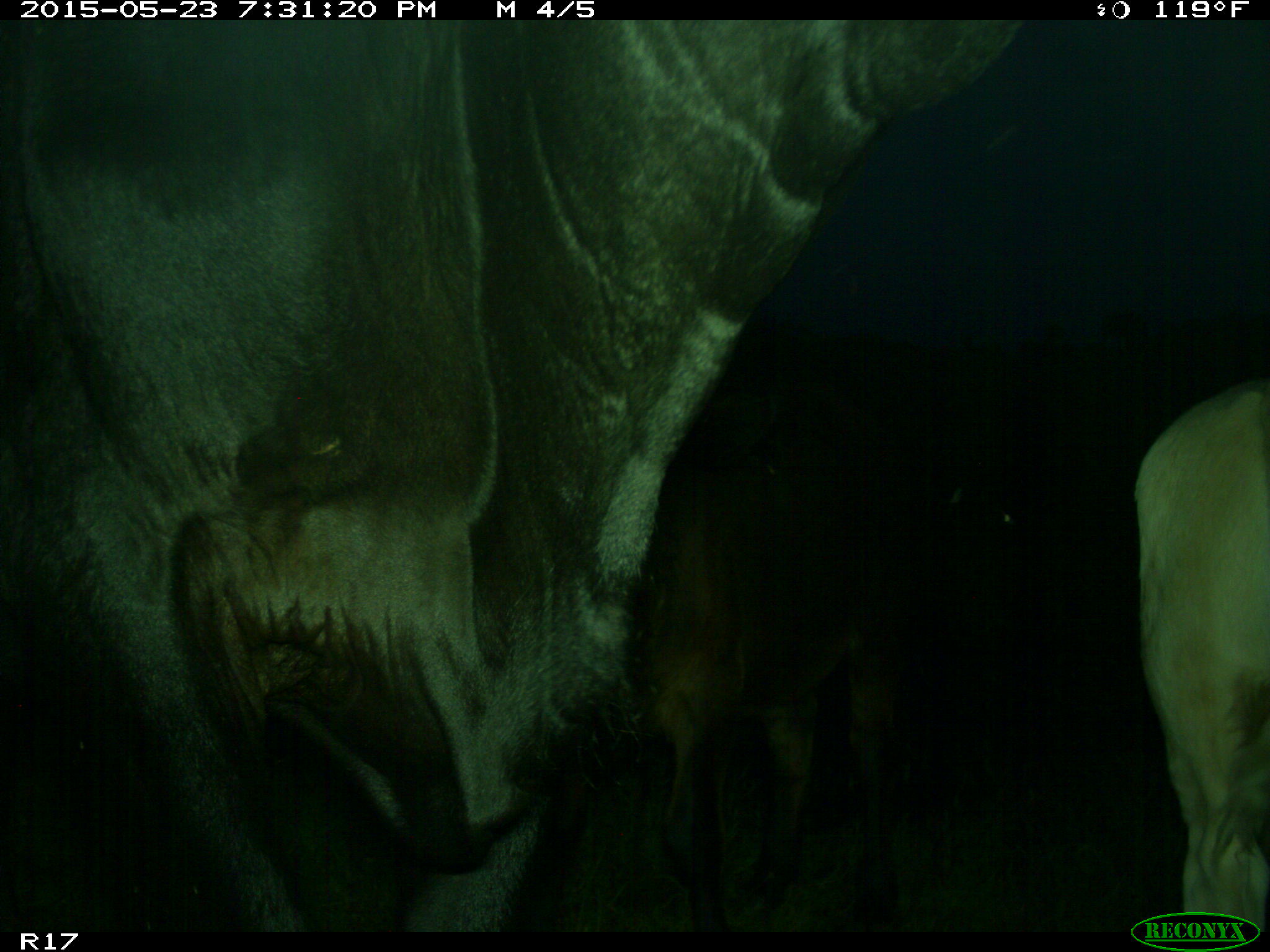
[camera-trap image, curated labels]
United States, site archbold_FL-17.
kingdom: Animalia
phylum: Chordata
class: Mammalia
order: Artiodactyla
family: Bovidae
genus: Bos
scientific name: Bos taurus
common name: domestic cow